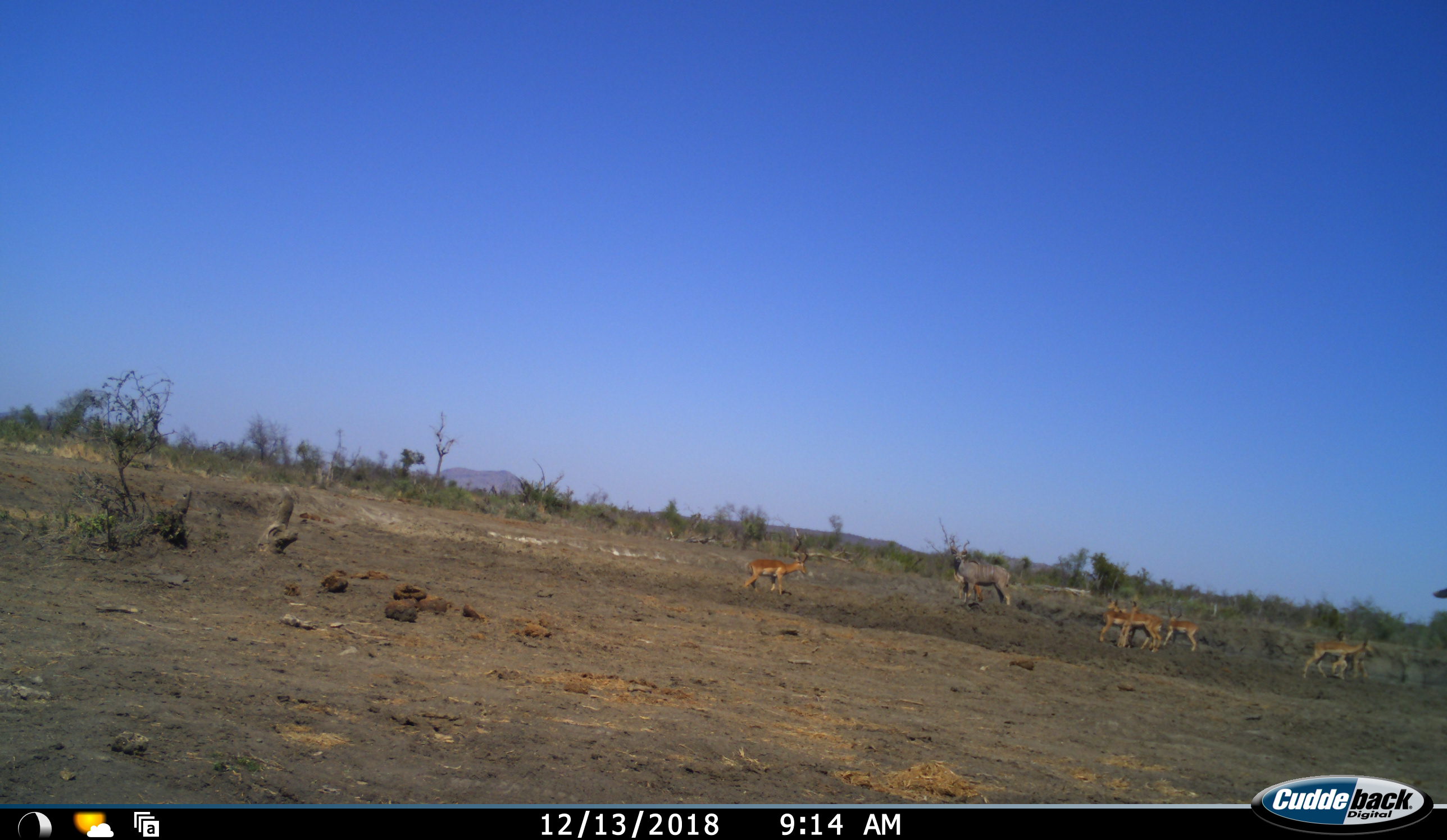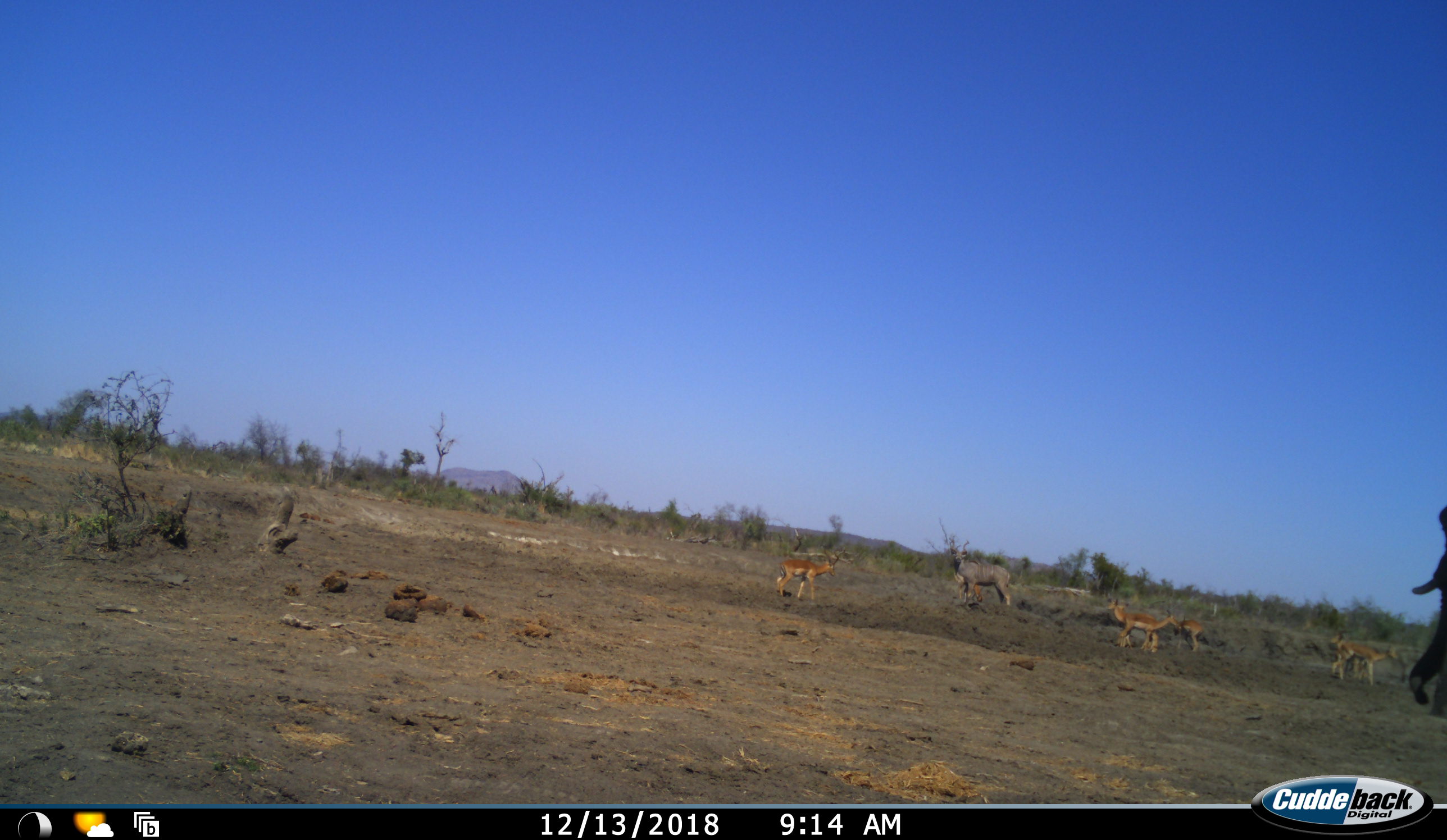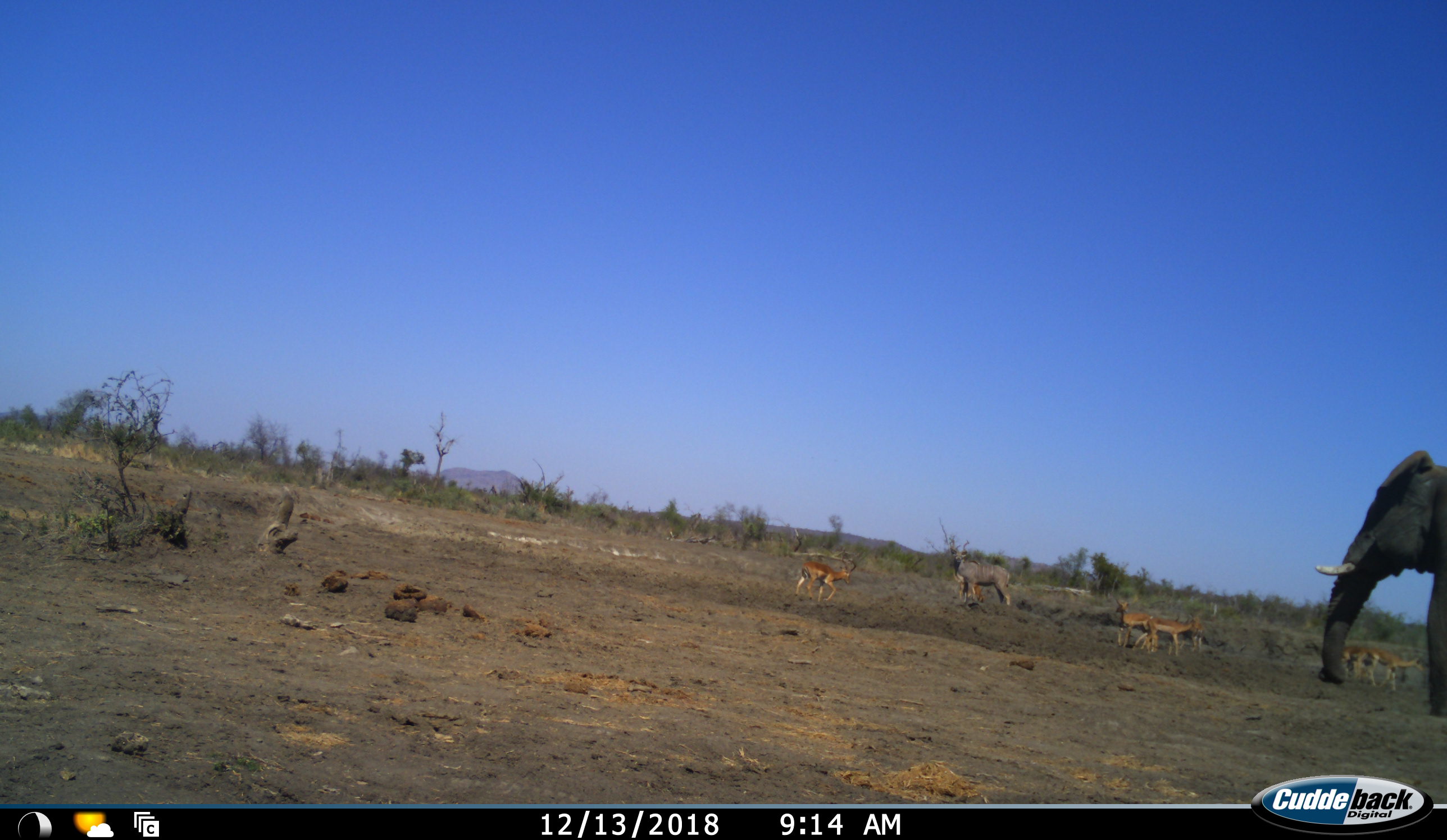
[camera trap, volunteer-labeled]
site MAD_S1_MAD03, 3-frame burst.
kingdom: Animalia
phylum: Chordata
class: Mammalia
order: Proboscidea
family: Elephantidae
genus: Loxodonta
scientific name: Loxodonta africana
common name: african bush elephant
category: elephant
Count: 1.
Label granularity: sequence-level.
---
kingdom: Animalia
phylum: Chordata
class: Mammalia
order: Artiodactyla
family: Bovidae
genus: Aepyceros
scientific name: Aepyceros melampus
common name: impala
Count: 6.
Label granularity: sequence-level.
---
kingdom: Animalia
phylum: Chordata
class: Mammalia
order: Artiodactyla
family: Bovidae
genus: Connochaetes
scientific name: Connochaetes taurinus taurinus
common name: blue wildebeest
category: wildebeestblue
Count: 1.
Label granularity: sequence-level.